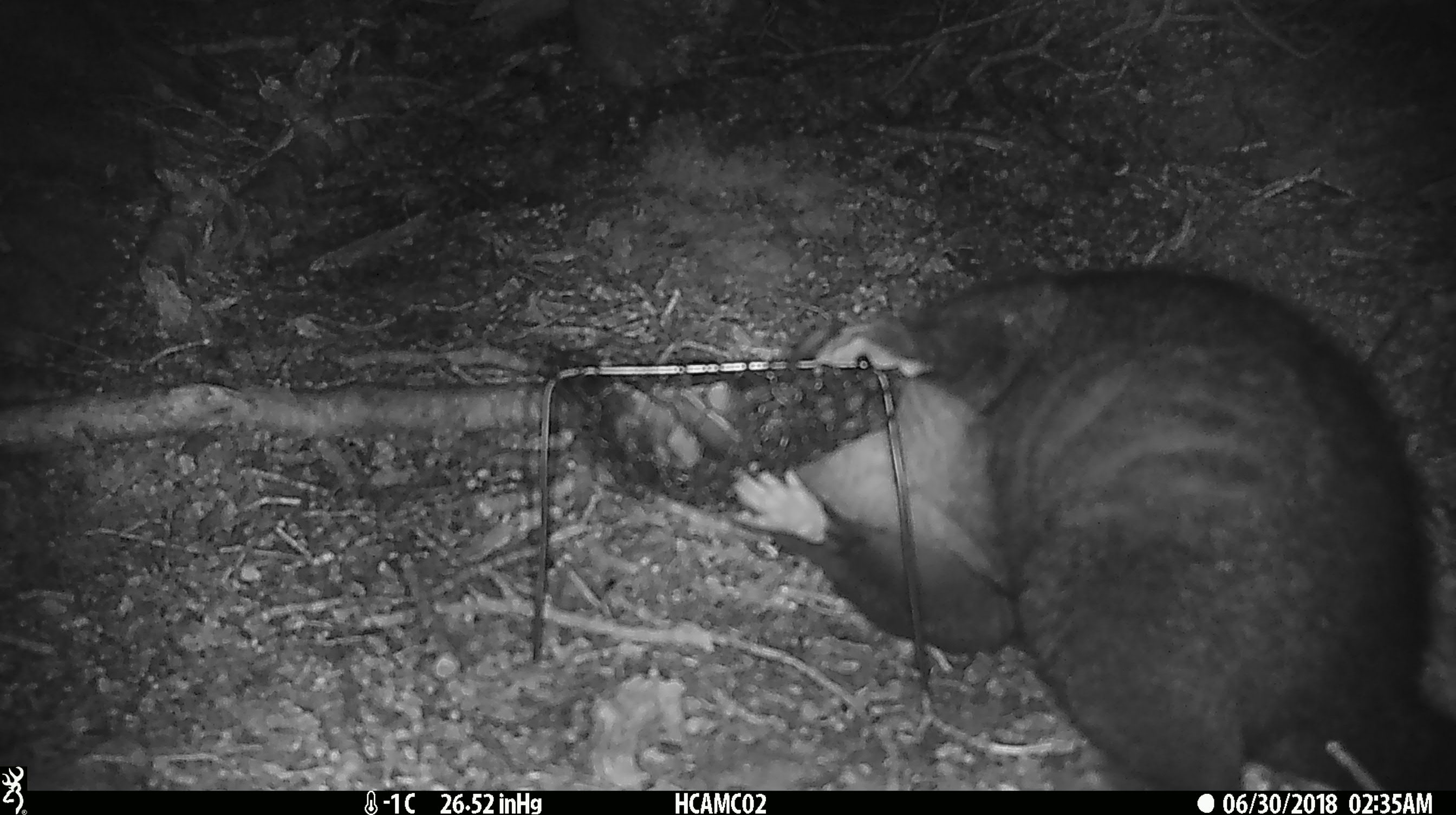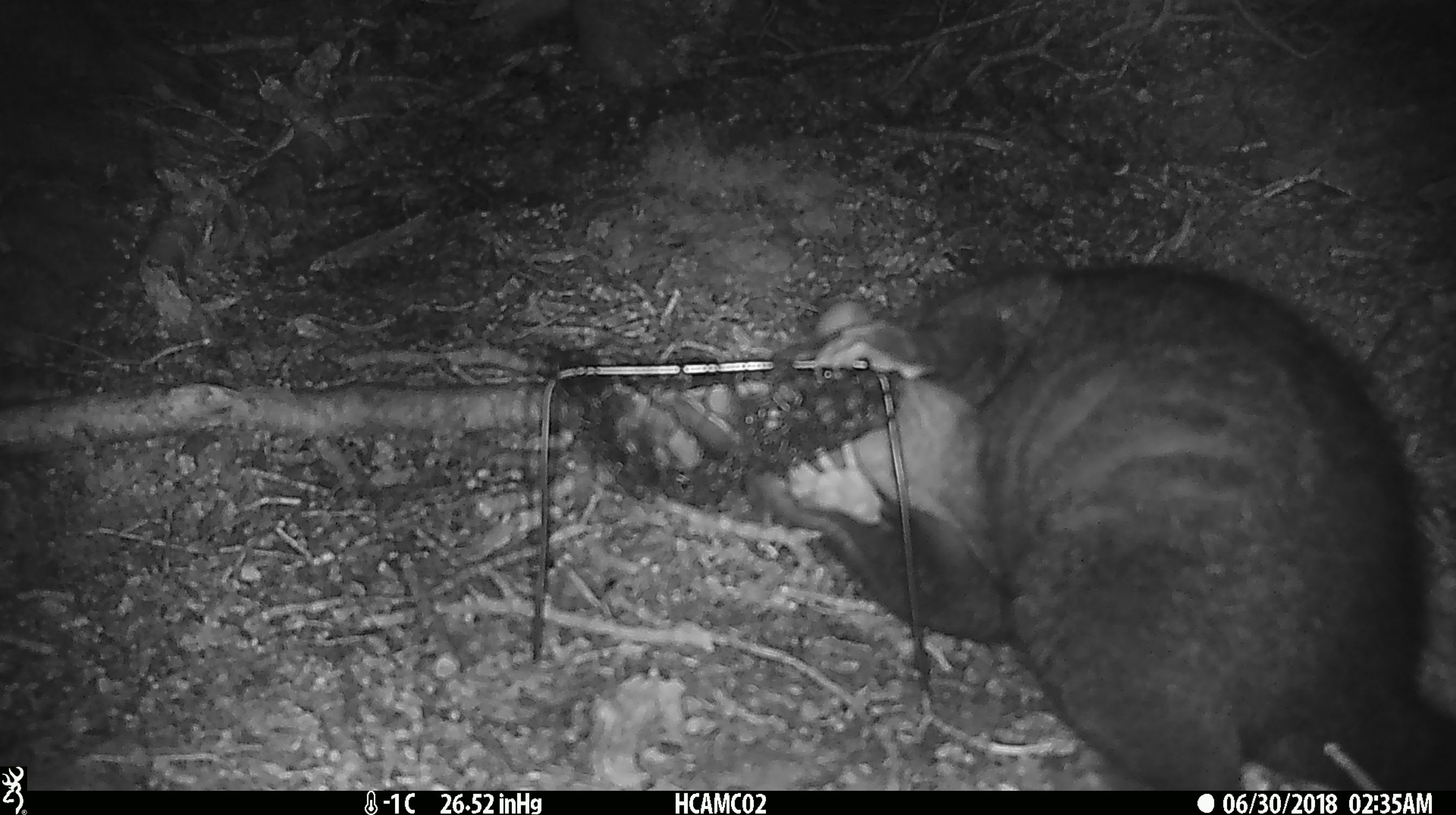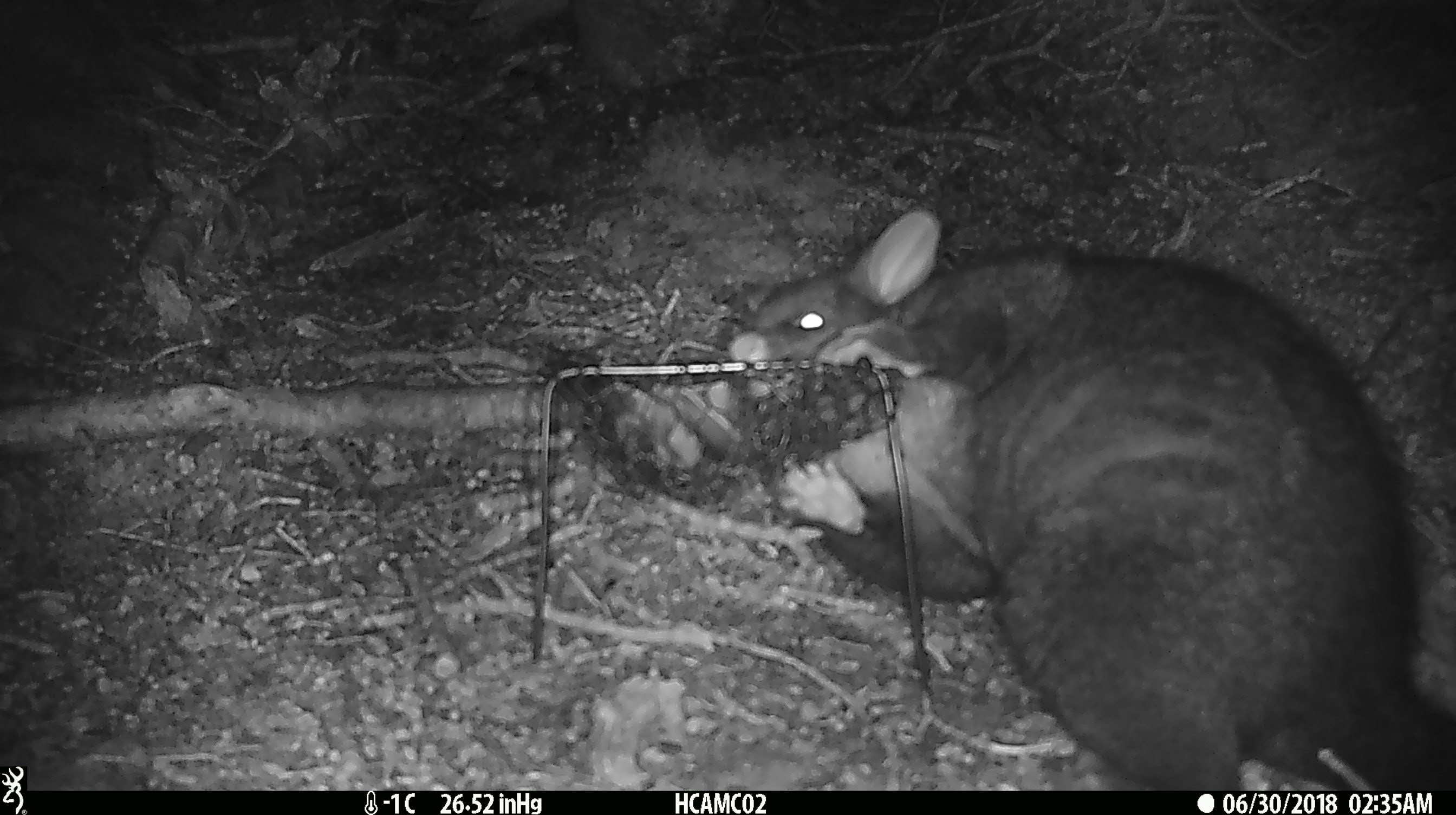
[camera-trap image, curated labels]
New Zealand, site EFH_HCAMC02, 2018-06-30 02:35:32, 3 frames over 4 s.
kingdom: Animalia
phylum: Chordata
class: Mammalia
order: Diprotodontia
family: Phalangeridae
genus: Trichosurus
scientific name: Trichosurus vulpecula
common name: common brushtail possum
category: possum